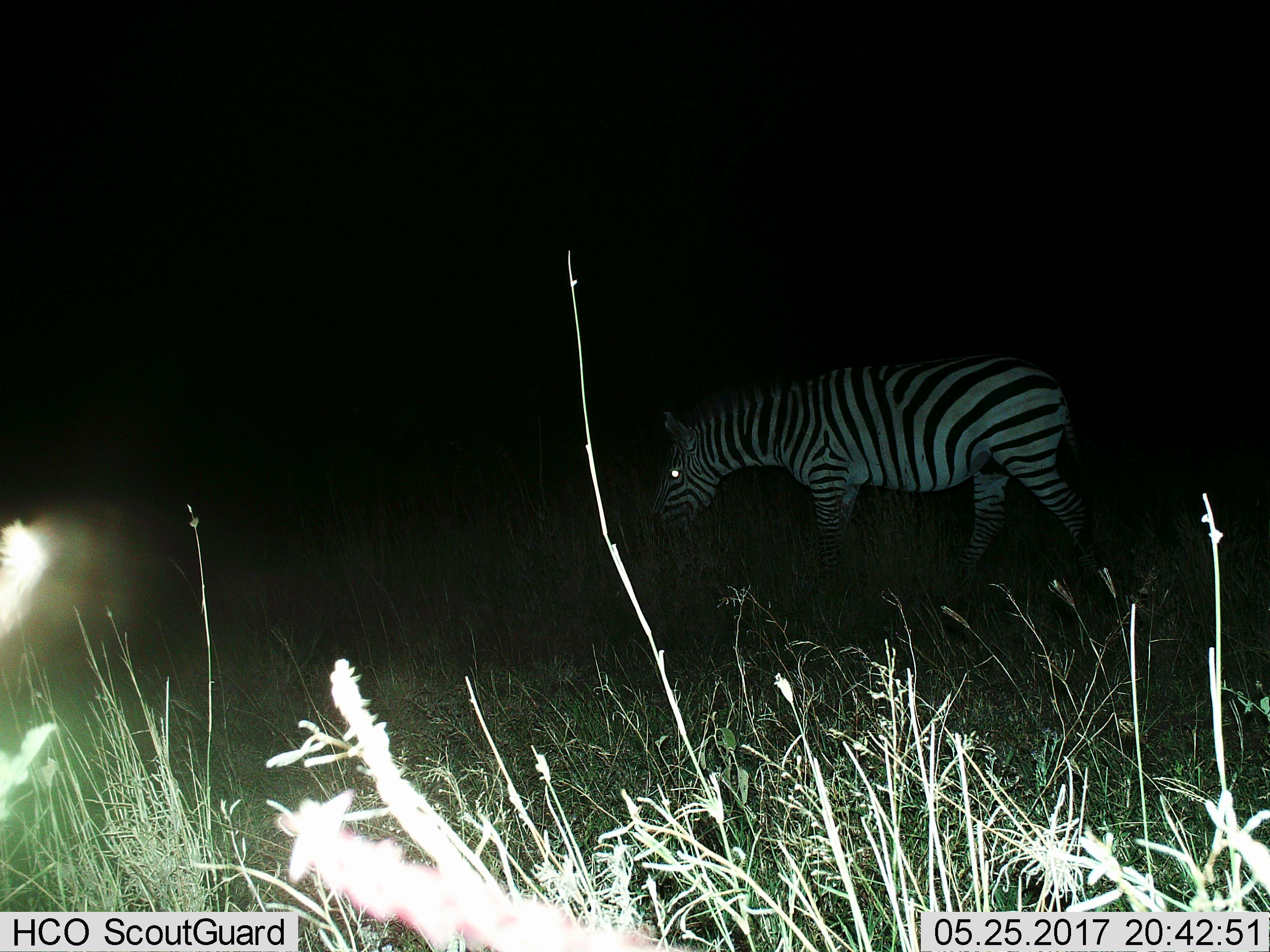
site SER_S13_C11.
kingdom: Animalia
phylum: Chordata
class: Mammalia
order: Perissodactyla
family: Equidae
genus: Equus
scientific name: Equus quagga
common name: plains zebra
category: zebraplains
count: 1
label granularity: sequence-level